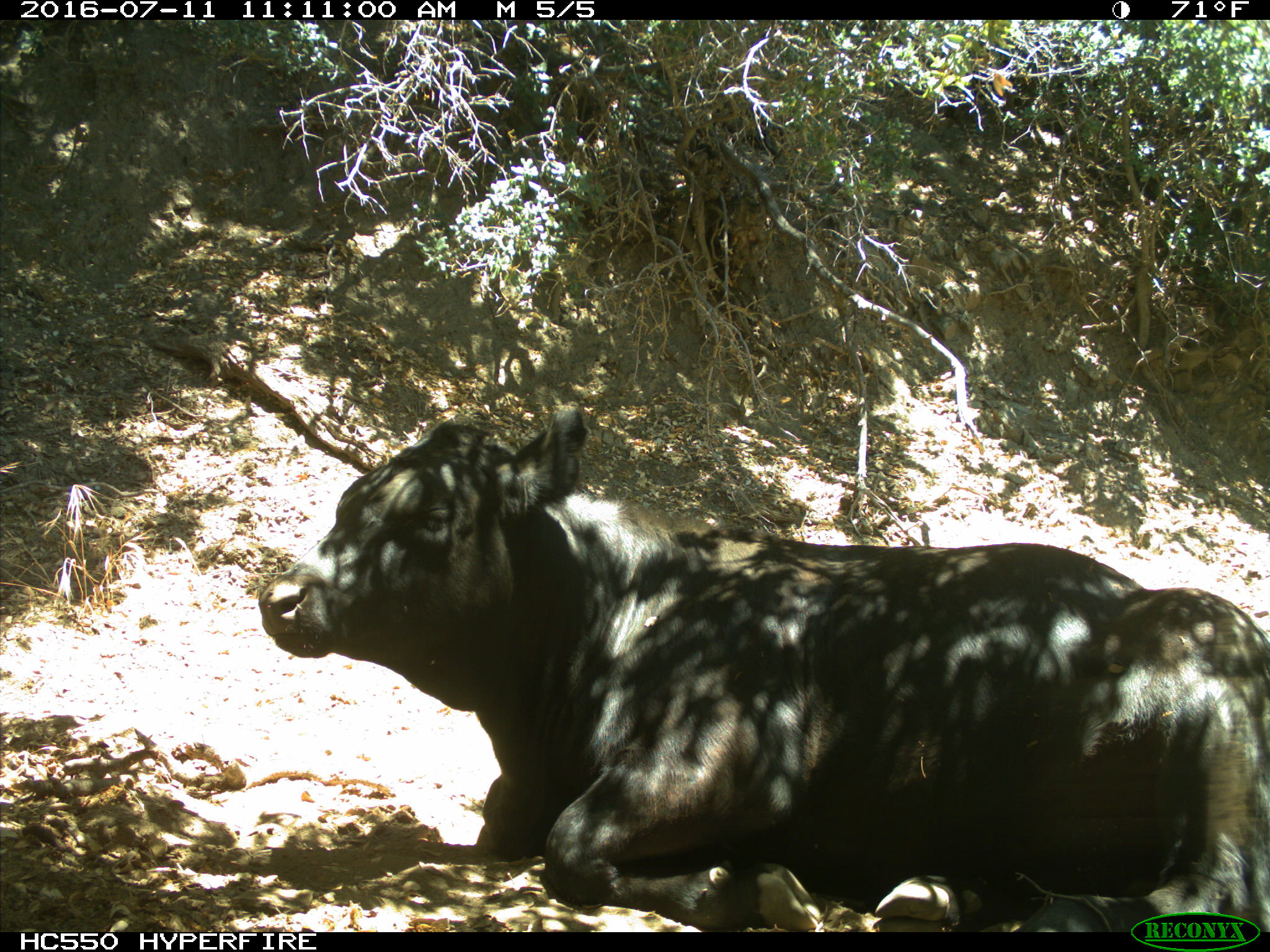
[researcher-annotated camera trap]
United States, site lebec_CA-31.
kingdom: Animalia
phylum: Chordata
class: Mammalia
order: Artiodactyla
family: Bovidae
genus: Bos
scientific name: Bos taurus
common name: domestic cow